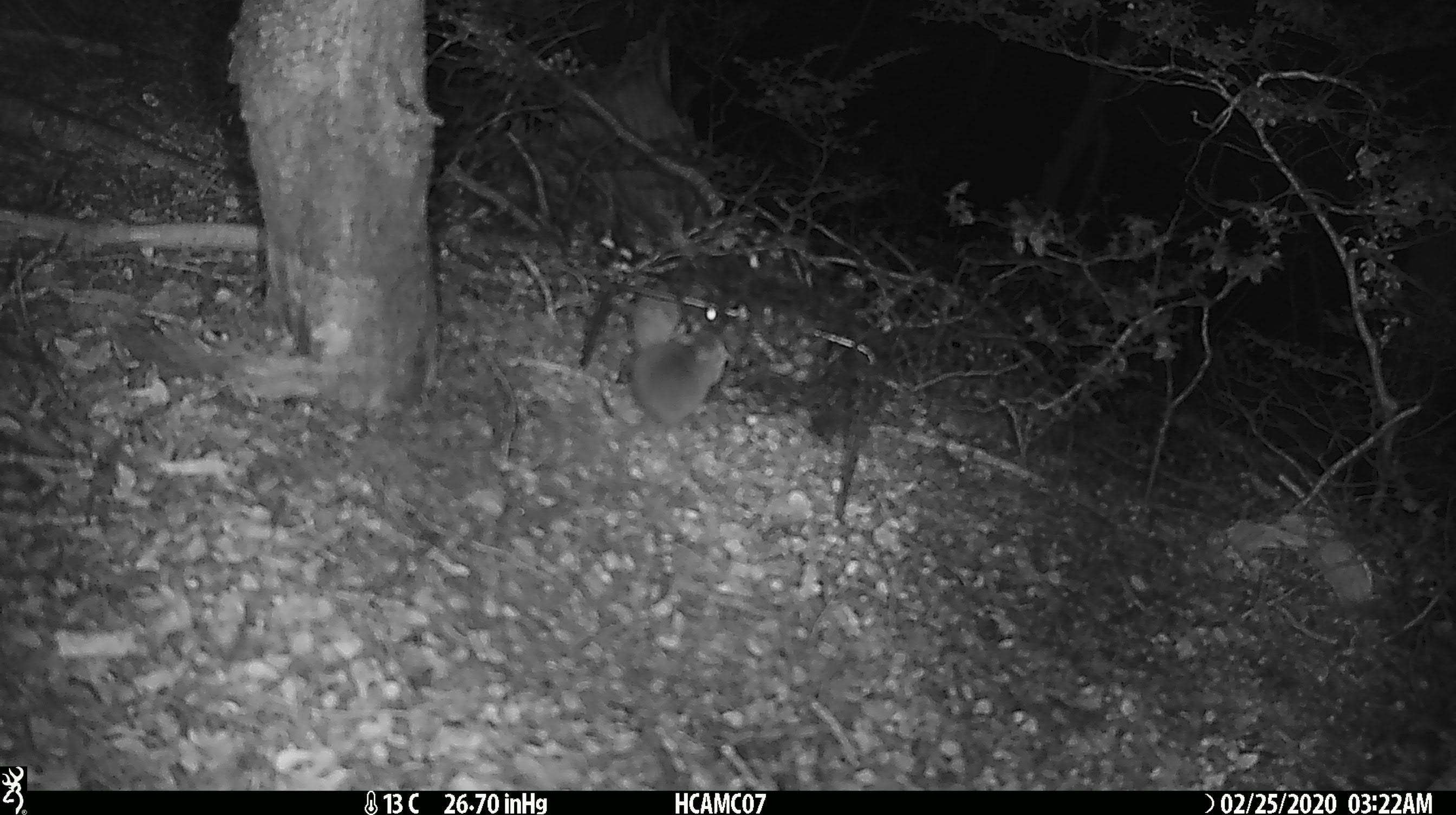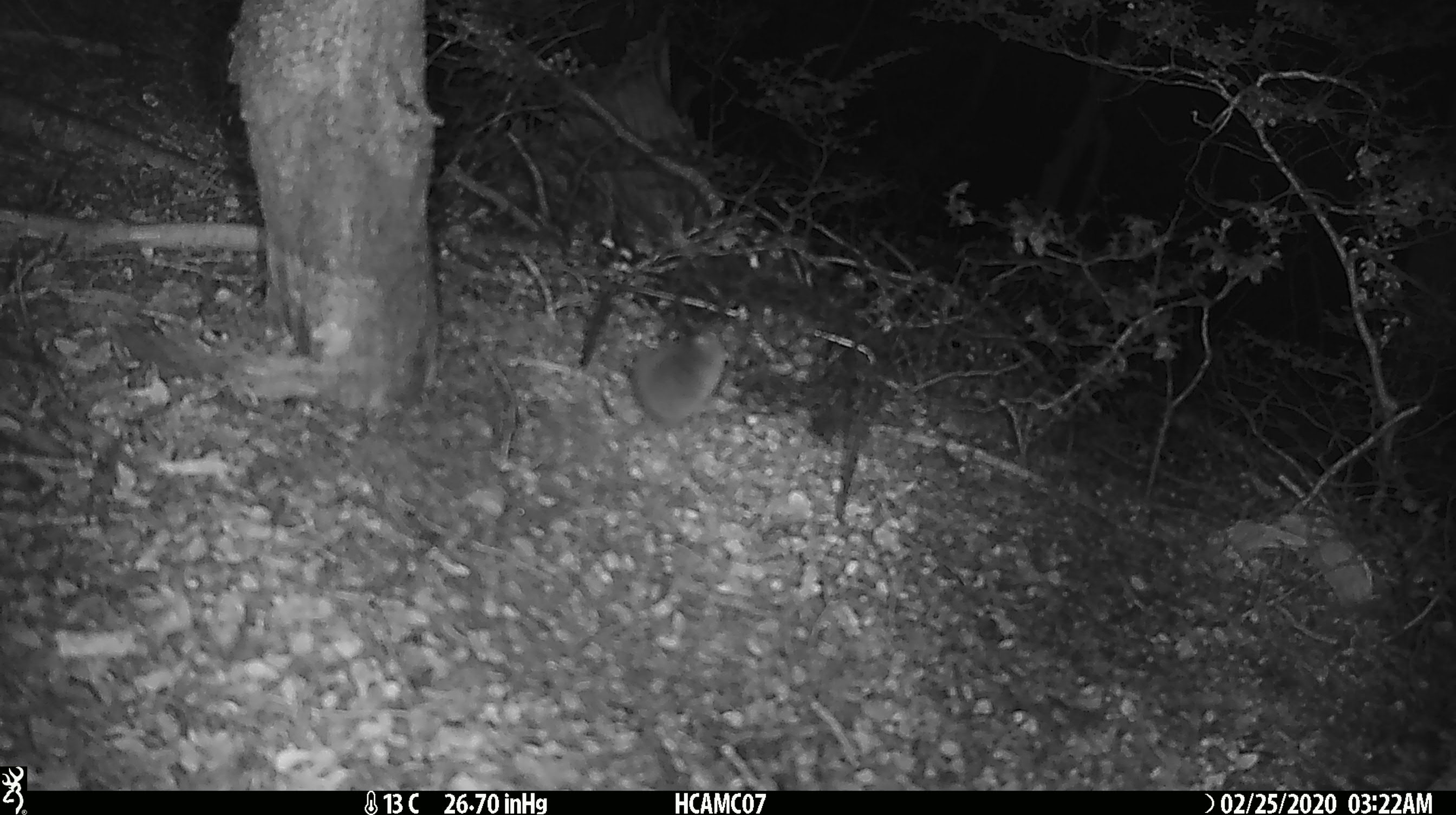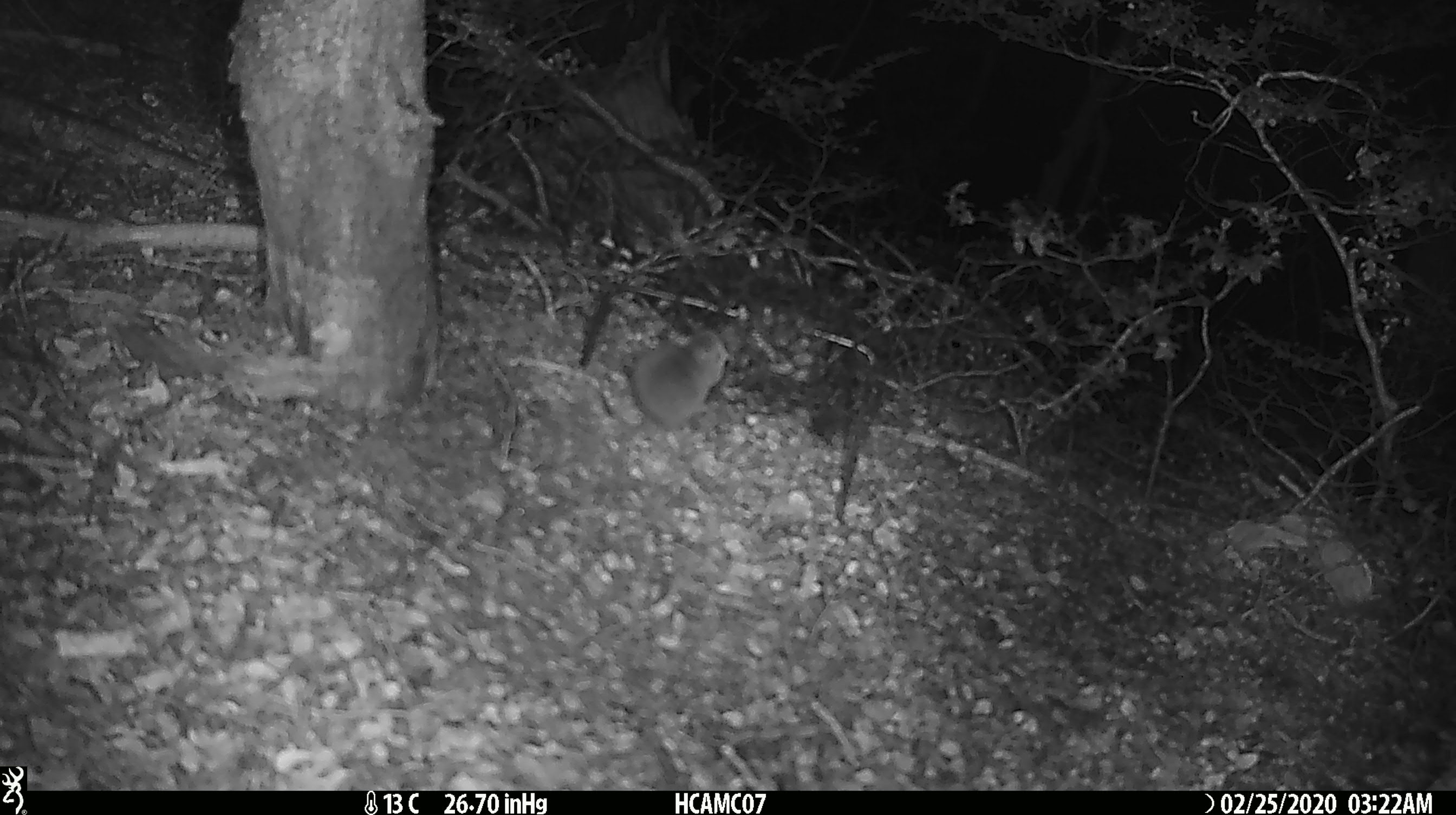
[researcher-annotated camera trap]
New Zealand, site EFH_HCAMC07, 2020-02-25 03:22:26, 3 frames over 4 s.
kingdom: Animalia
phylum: Chordata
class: Mammalia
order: Rodentia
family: Muridae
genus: Mus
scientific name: Mus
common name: mouse